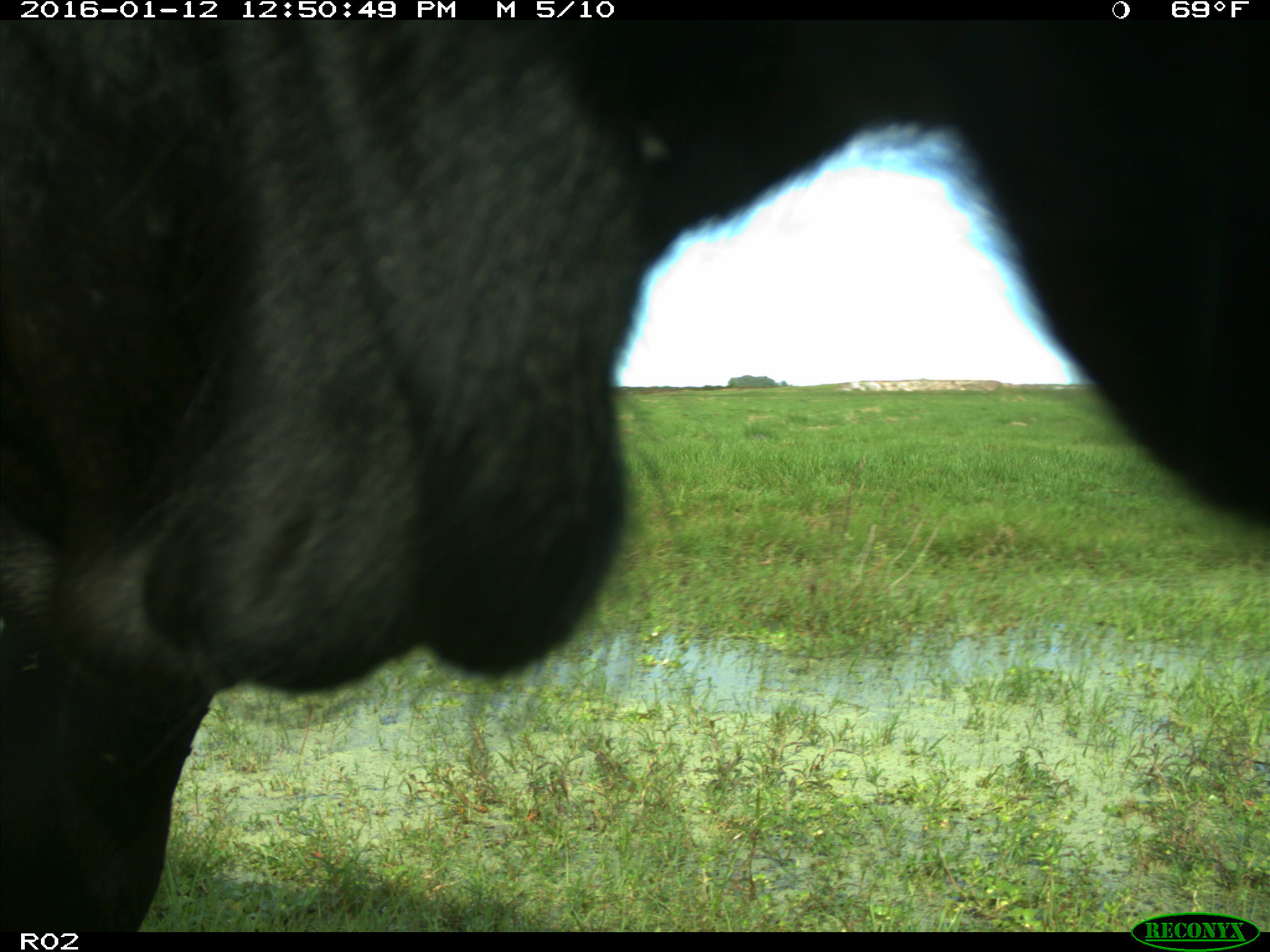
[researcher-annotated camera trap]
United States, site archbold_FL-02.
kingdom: Animalia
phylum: Chordata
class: Mammalia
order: Artiodactyla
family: Bovidae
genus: Bos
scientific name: Bos taurus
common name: domestic cow